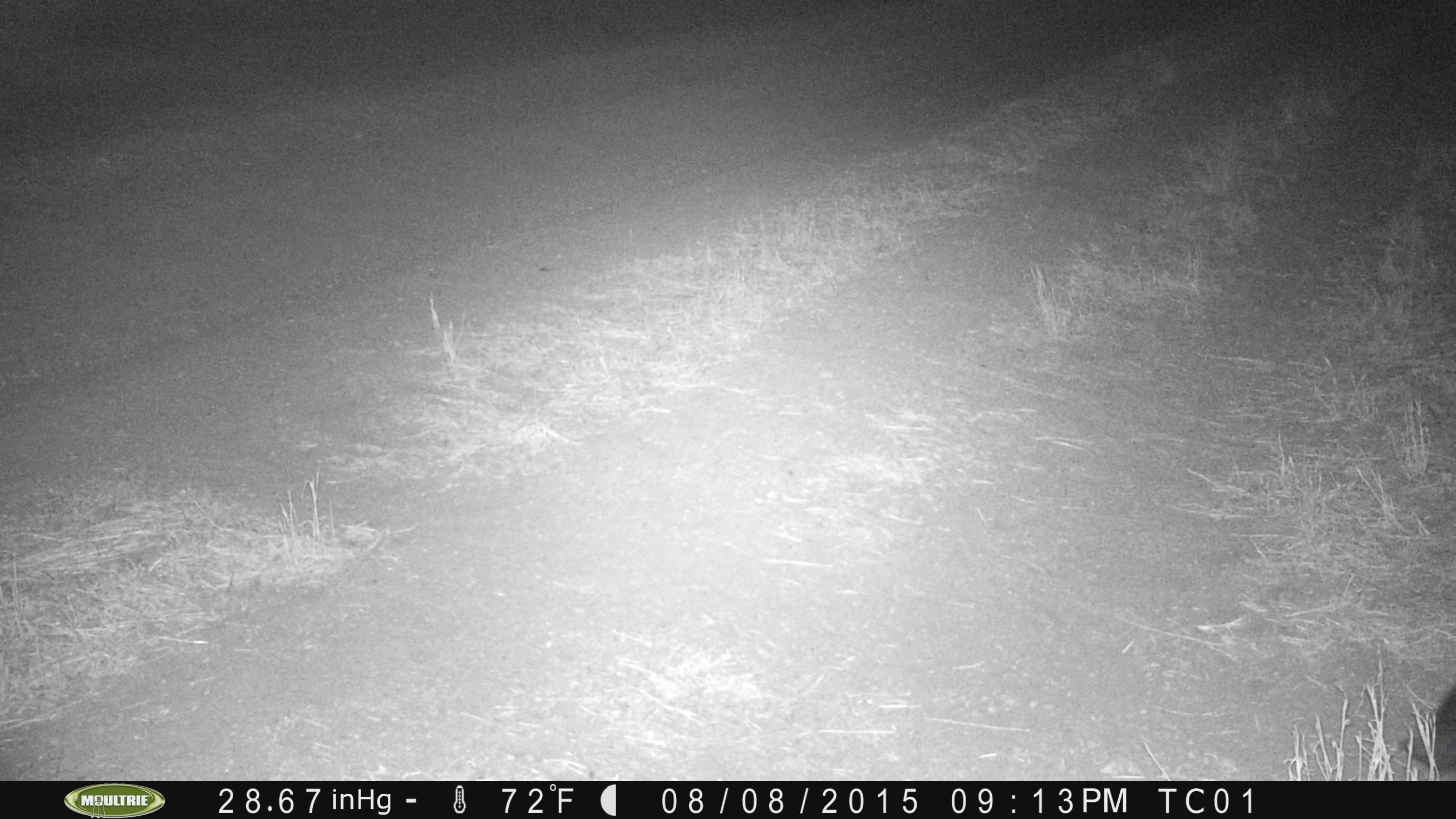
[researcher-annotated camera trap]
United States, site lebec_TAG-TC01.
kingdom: Animalia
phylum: Chordata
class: Mammalia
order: Artiodactyla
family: Suidae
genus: Sus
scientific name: Sus scrofa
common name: wild boar